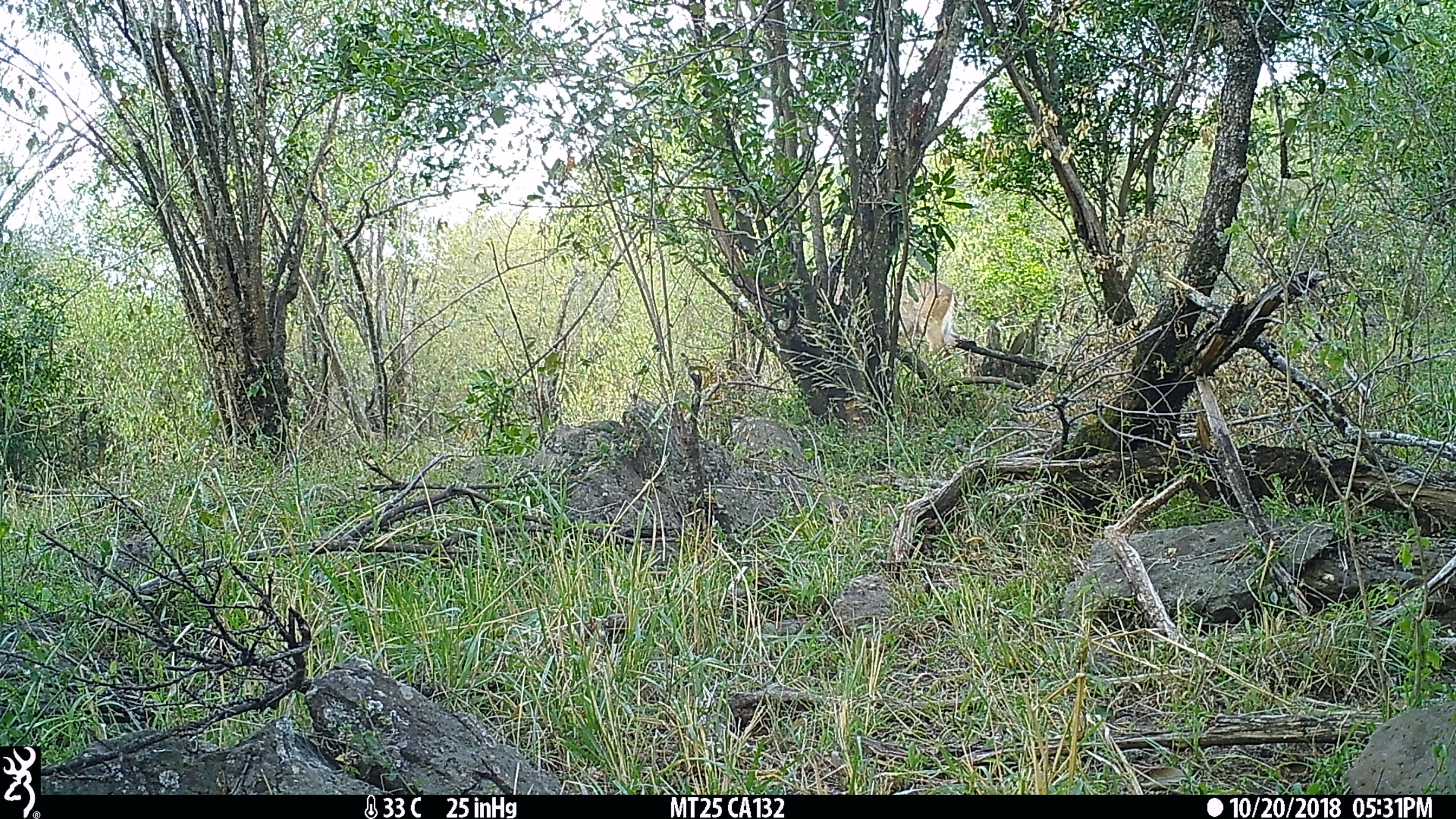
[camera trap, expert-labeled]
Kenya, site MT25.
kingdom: Animalia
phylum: Chordata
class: Mammalia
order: Artiodactyla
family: Bovidae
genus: Kobus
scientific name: Kobus ellipsiprymnus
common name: waterbuck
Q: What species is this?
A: Waterbuck (Kobus ellipsiprymnus).